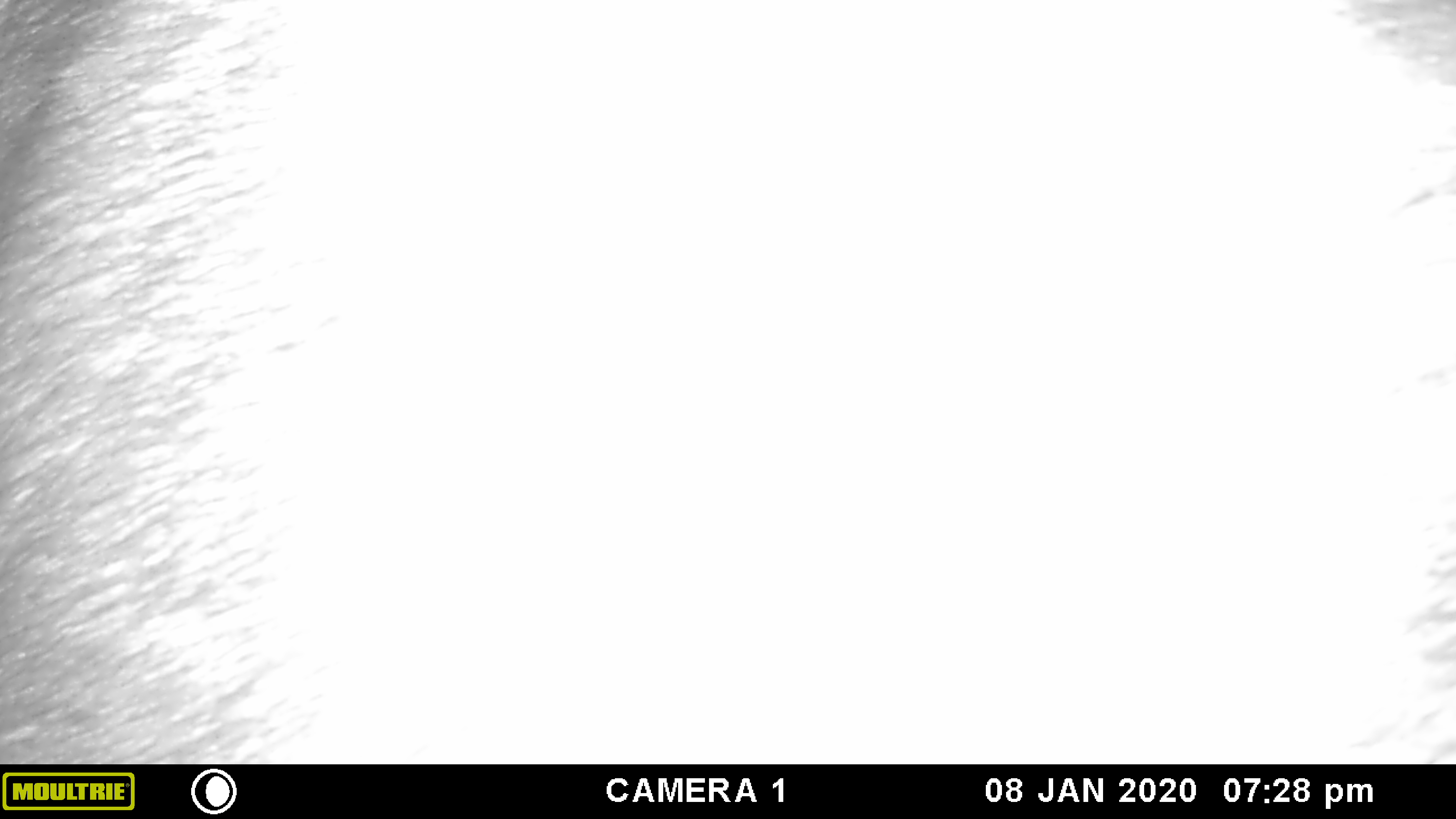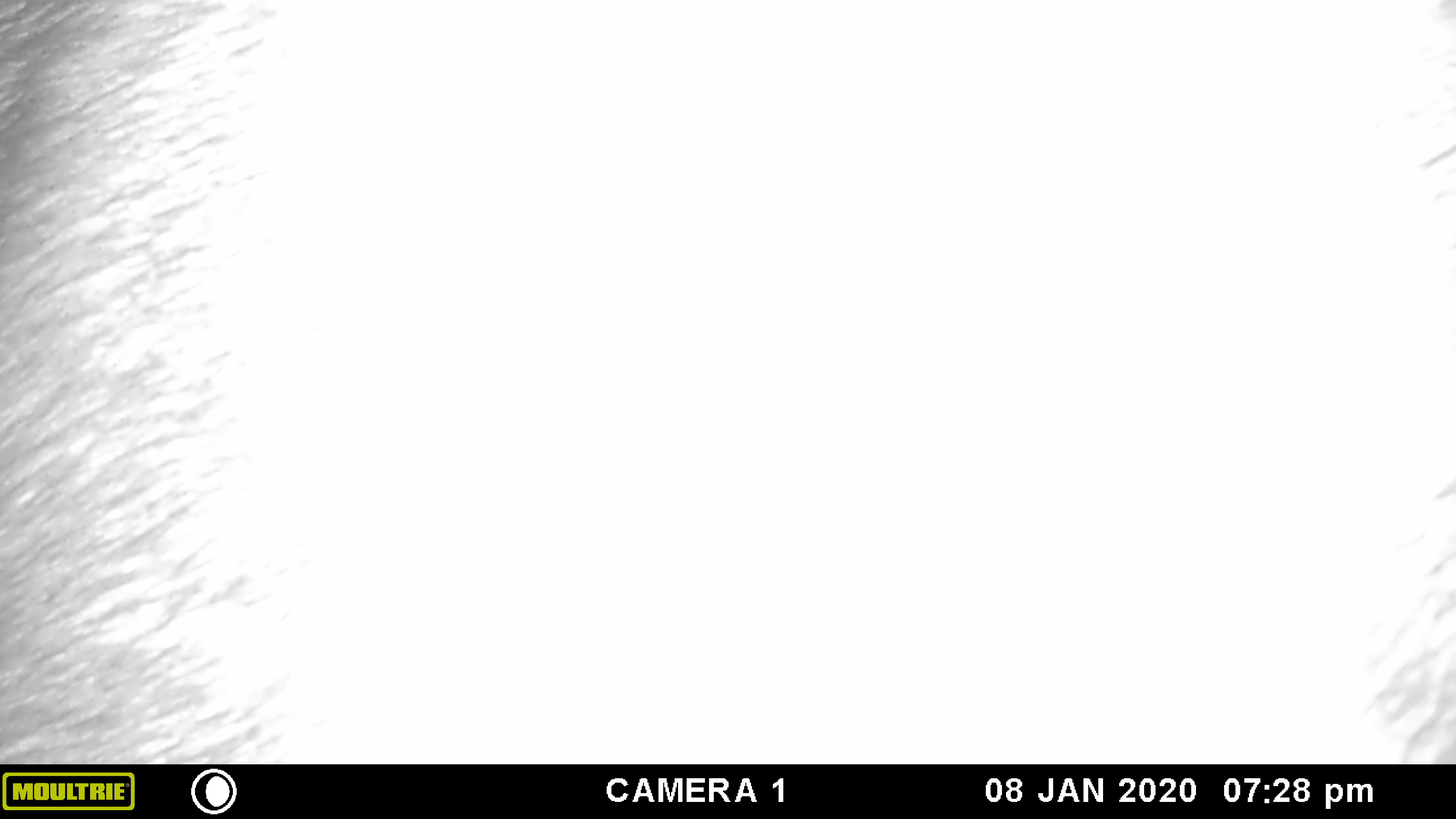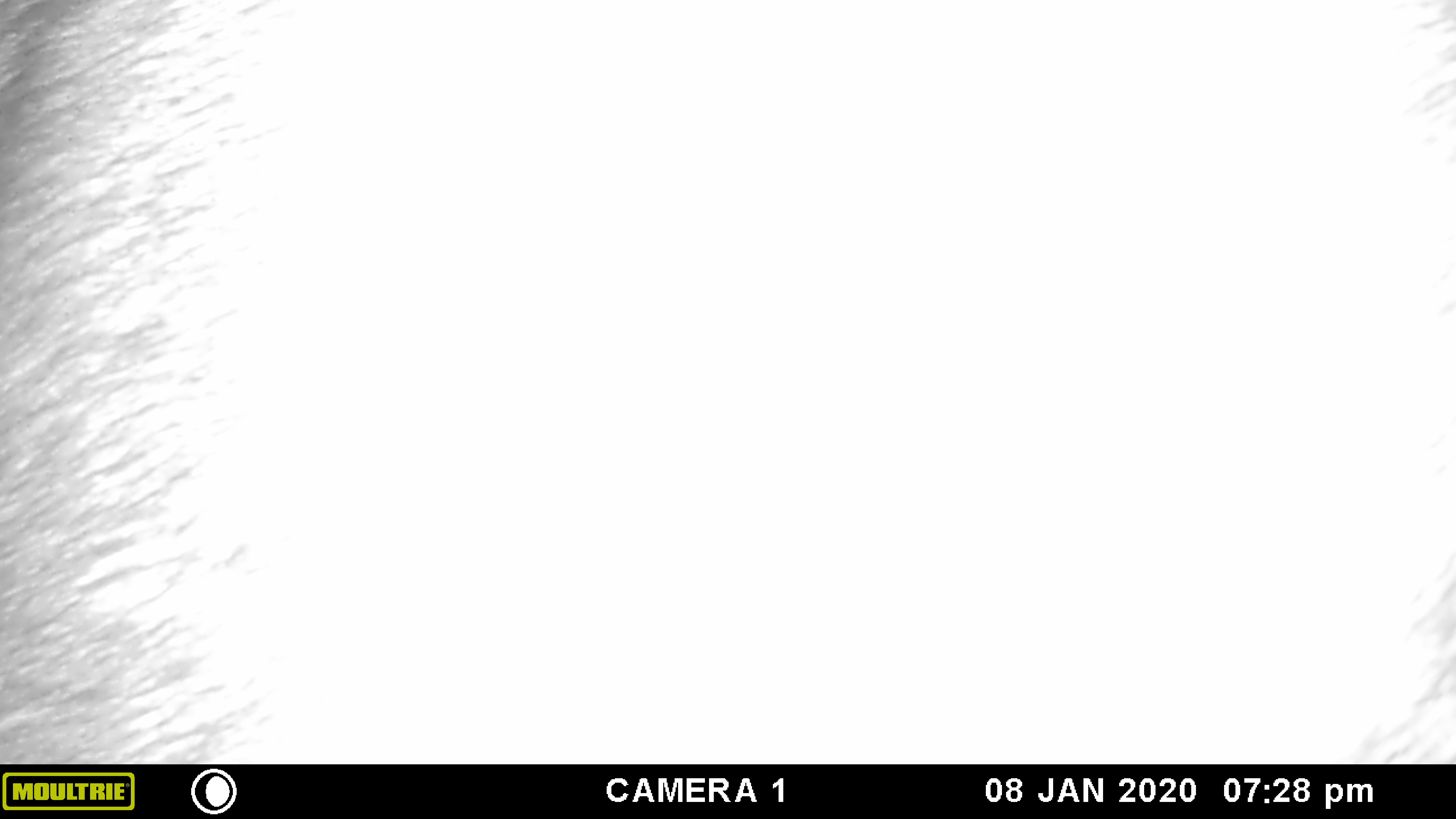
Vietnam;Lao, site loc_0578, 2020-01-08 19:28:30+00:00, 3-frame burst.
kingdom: Animalia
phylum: Chordata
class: Mammalia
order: Artiodactyla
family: Bovidae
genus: Capricornis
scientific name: Capricornis sumatraensis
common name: chinese serow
Chinese serow (Capricornis sumatraensis). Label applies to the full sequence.